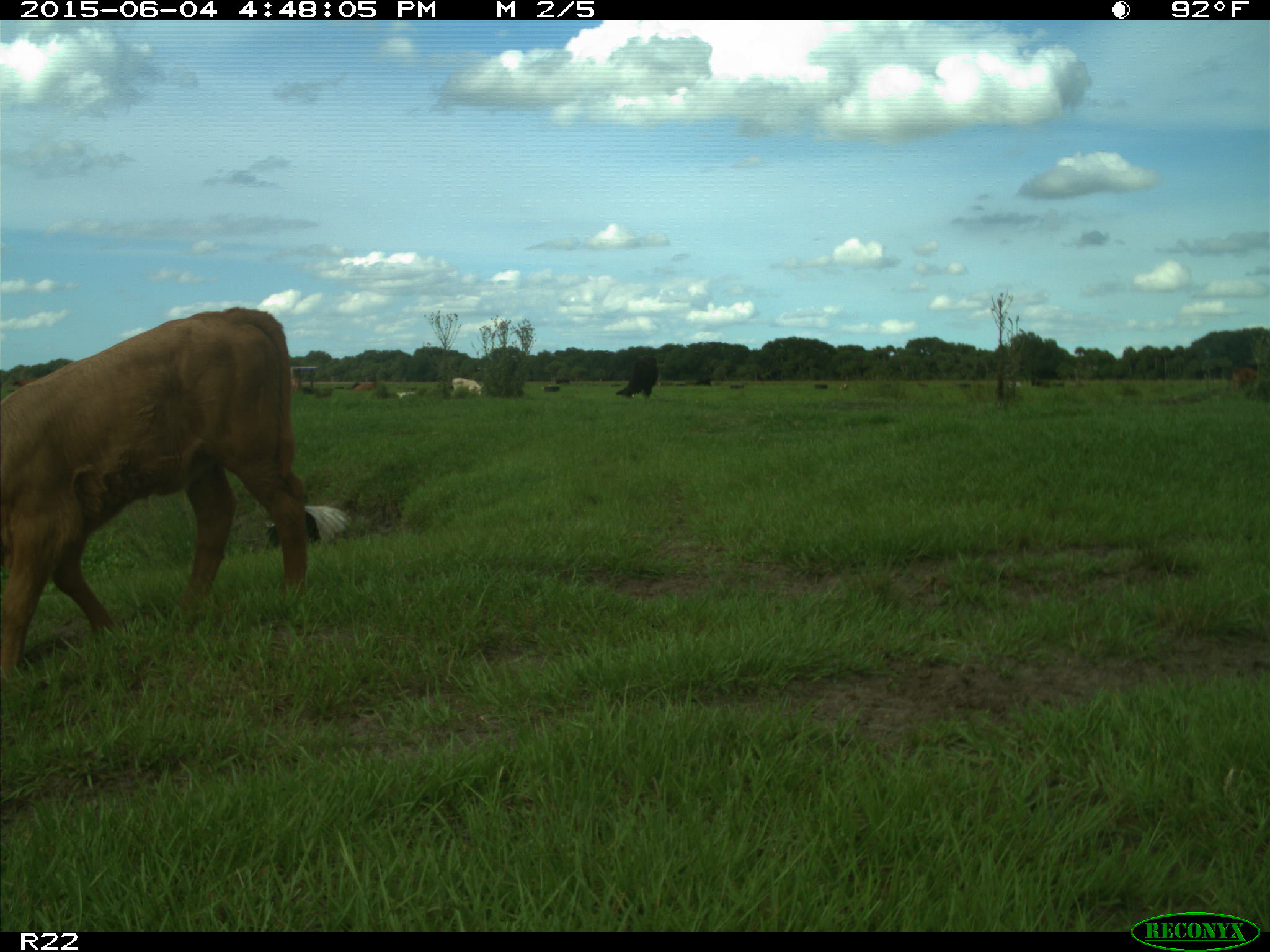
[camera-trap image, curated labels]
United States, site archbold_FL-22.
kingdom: Animalia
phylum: Chordata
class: Mammalia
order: Artiodactyla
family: Bovidae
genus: Bos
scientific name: Bos taurus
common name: domestic cow